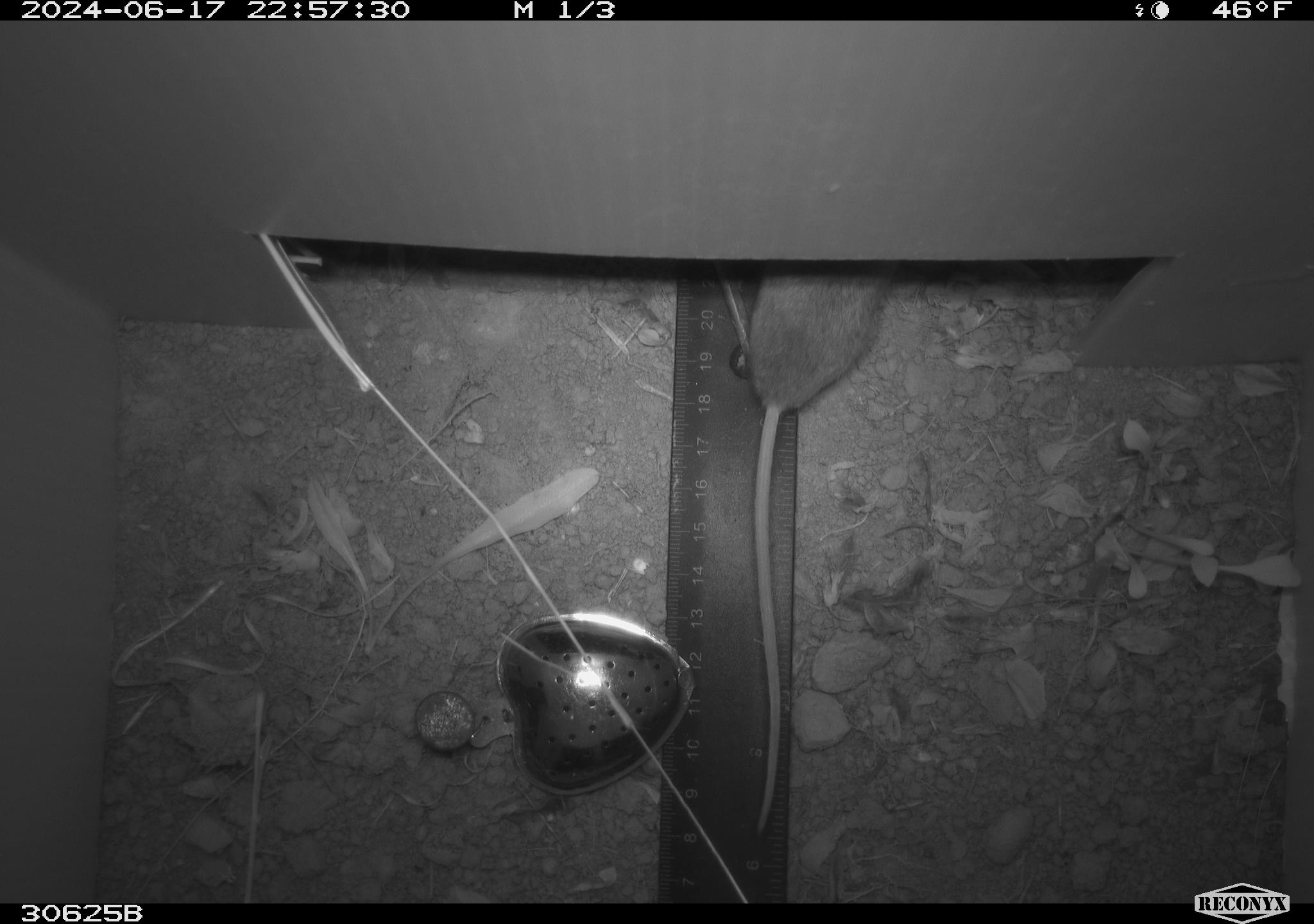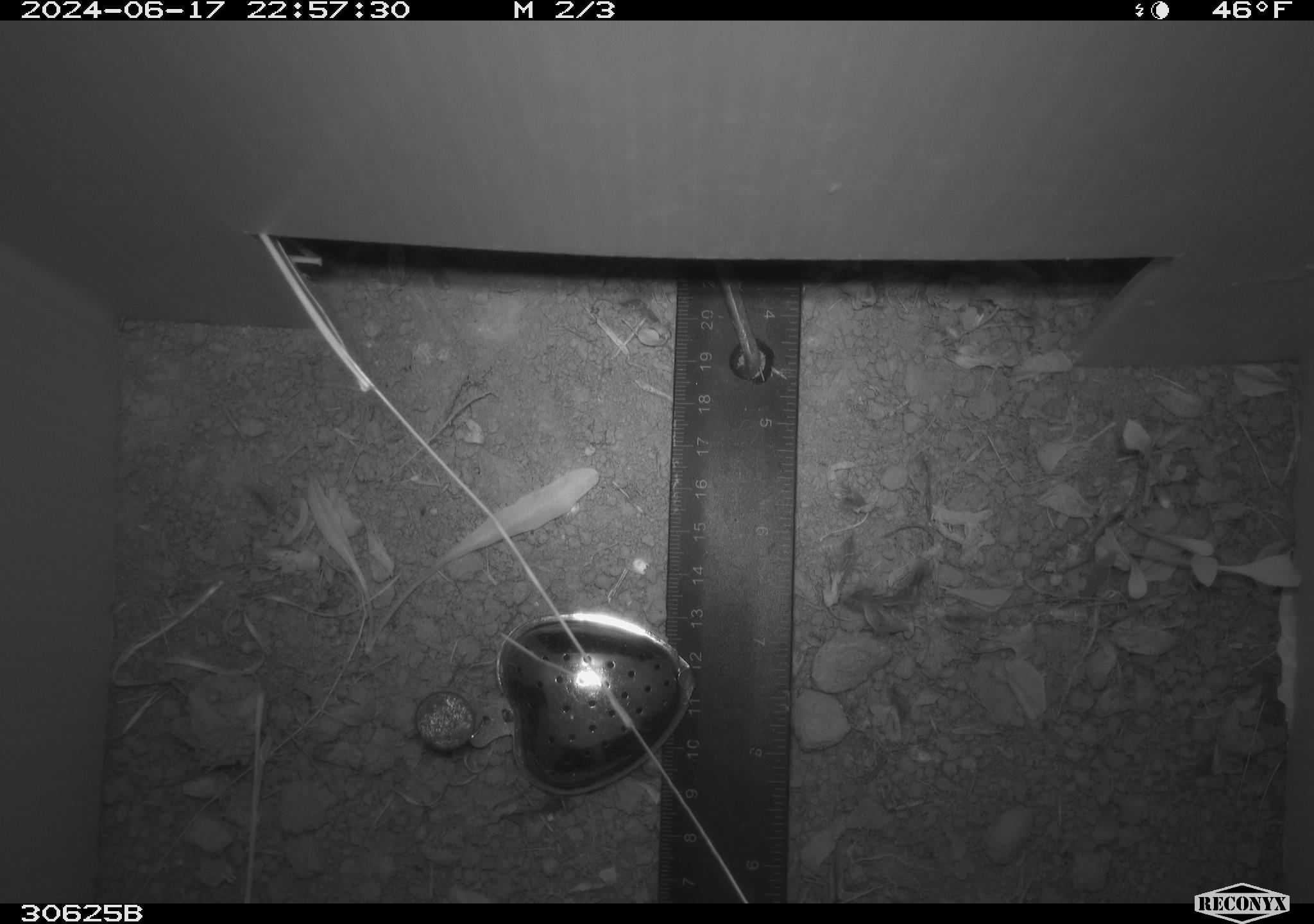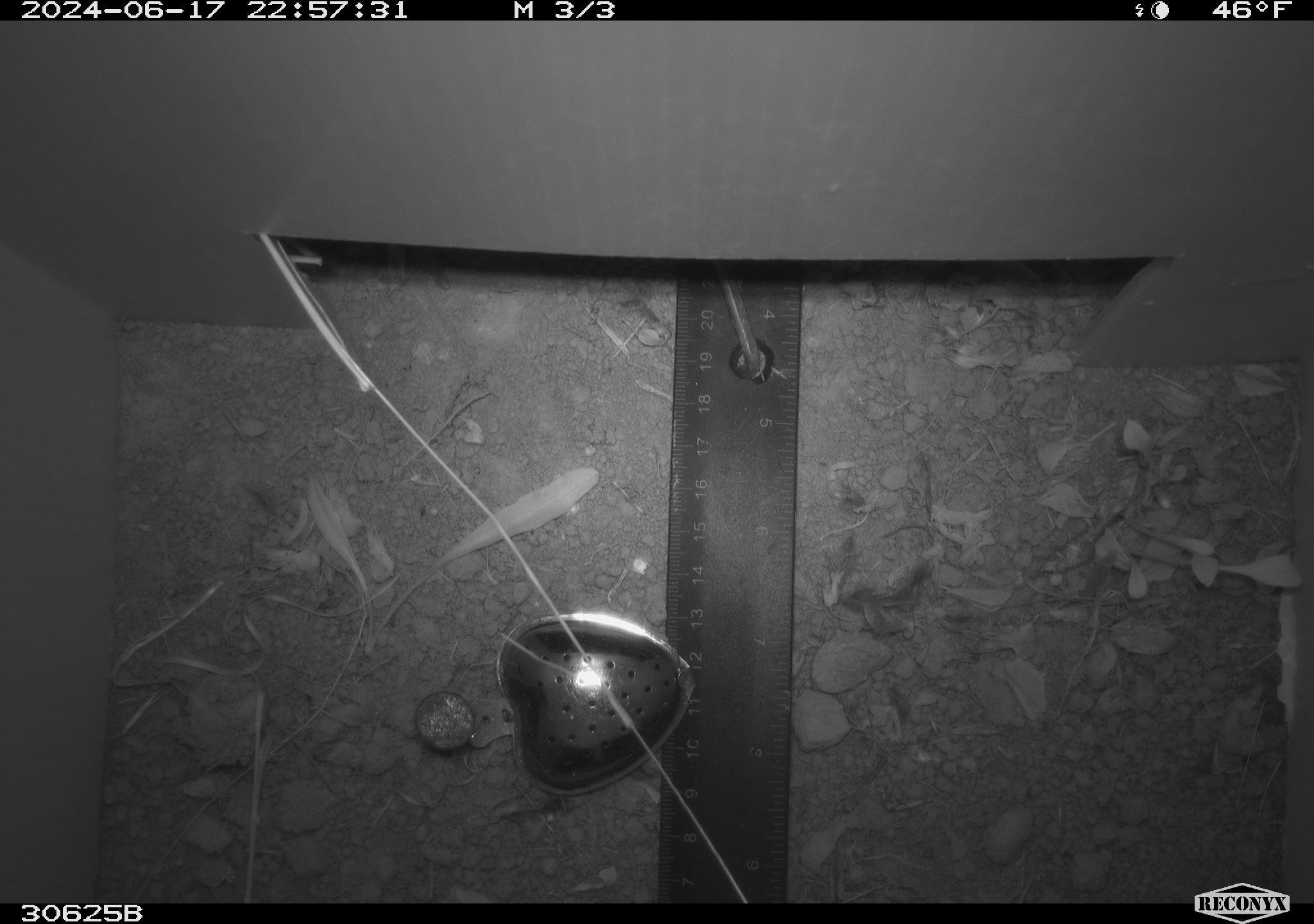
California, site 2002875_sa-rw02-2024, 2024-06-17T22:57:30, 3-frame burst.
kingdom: Animalia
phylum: Chordata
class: Mammalia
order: Rodentia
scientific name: Rodentia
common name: rodent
Rodent (Rodentia).